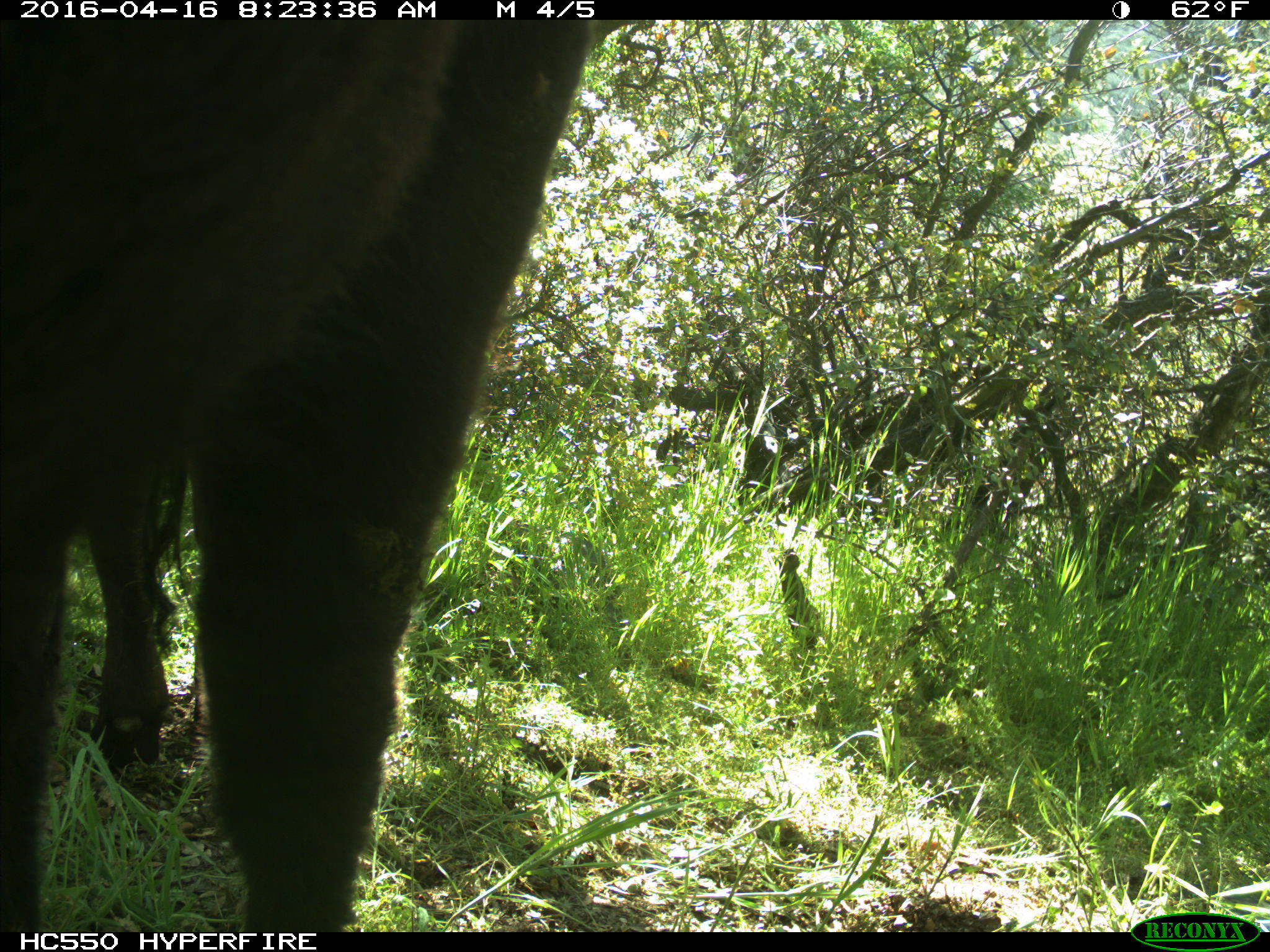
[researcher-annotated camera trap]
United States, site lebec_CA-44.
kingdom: Animalia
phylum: Chordata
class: Mammalia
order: Artiodactyla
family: Bovidae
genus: Bos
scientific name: Bos taurus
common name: domestic cow